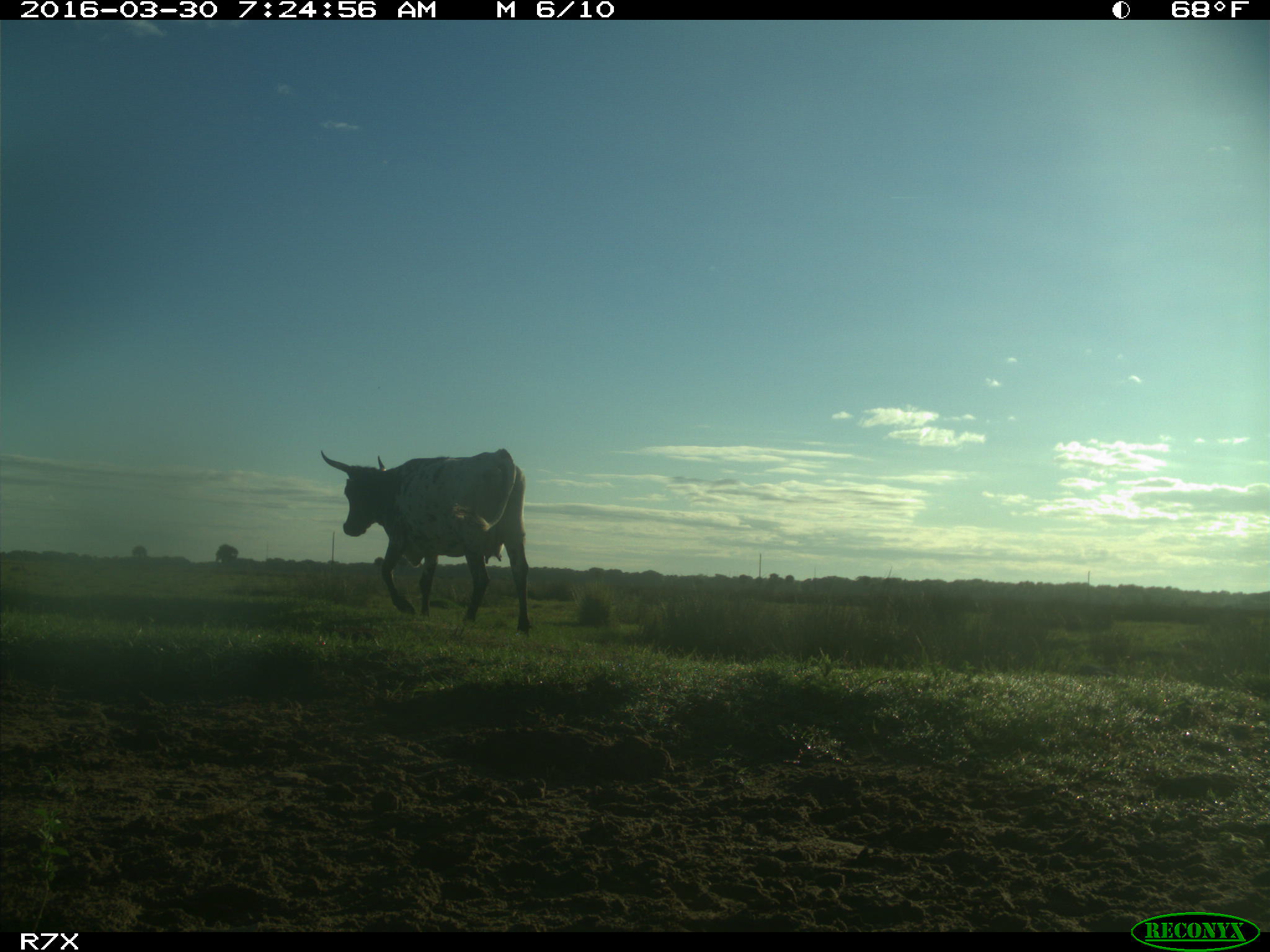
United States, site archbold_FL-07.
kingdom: Animalia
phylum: Chordata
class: Mammalia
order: Artiodactyla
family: Bovidae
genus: Bos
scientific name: Bos taurus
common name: domestic cow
Bos taurus (domestic cow).